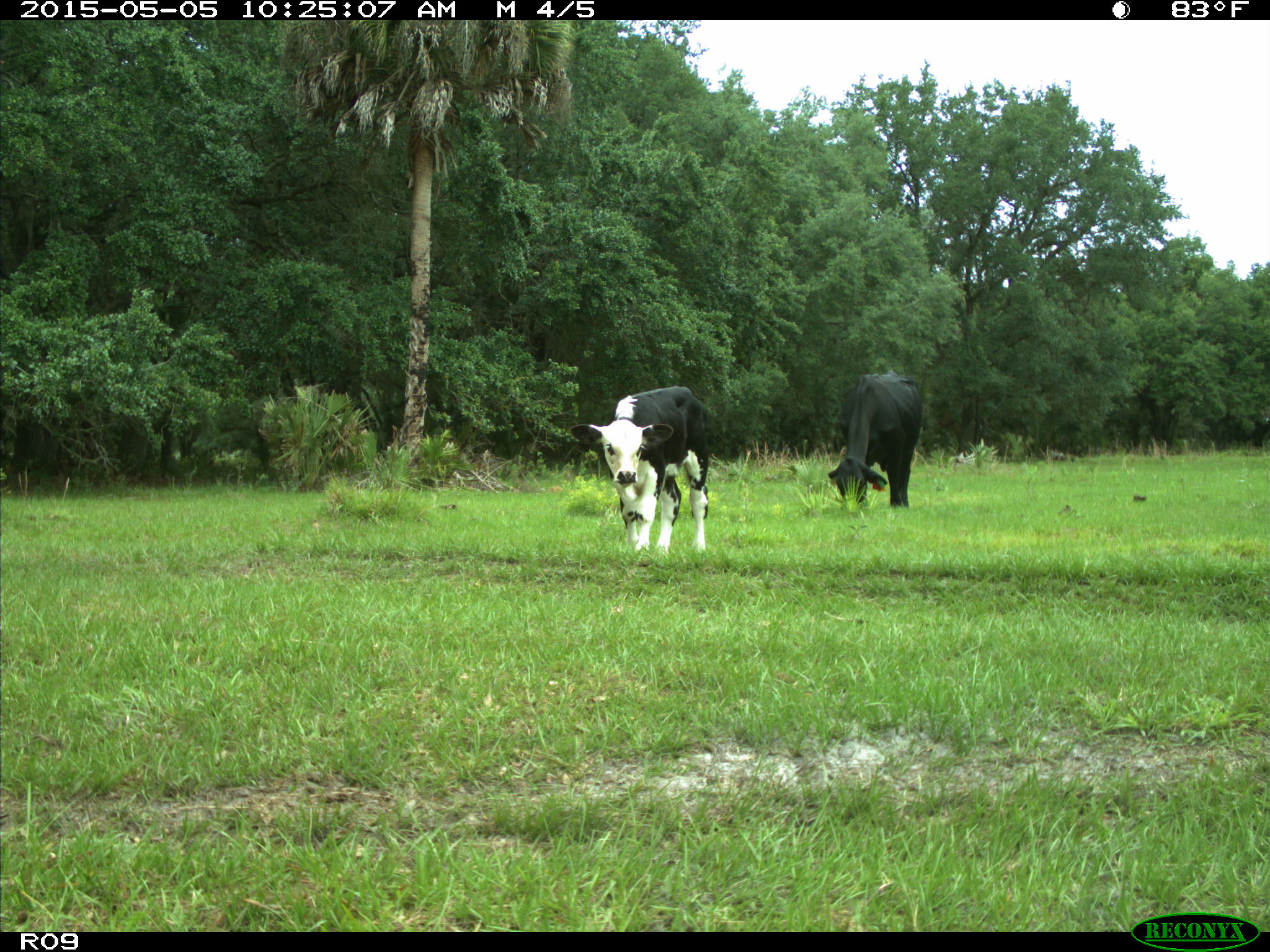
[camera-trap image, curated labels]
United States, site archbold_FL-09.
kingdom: Animalia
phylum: Chordata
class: Mammalia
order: Artiodactyla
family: Bovidae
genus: Bos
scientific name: Bos taurus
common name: domestic cow